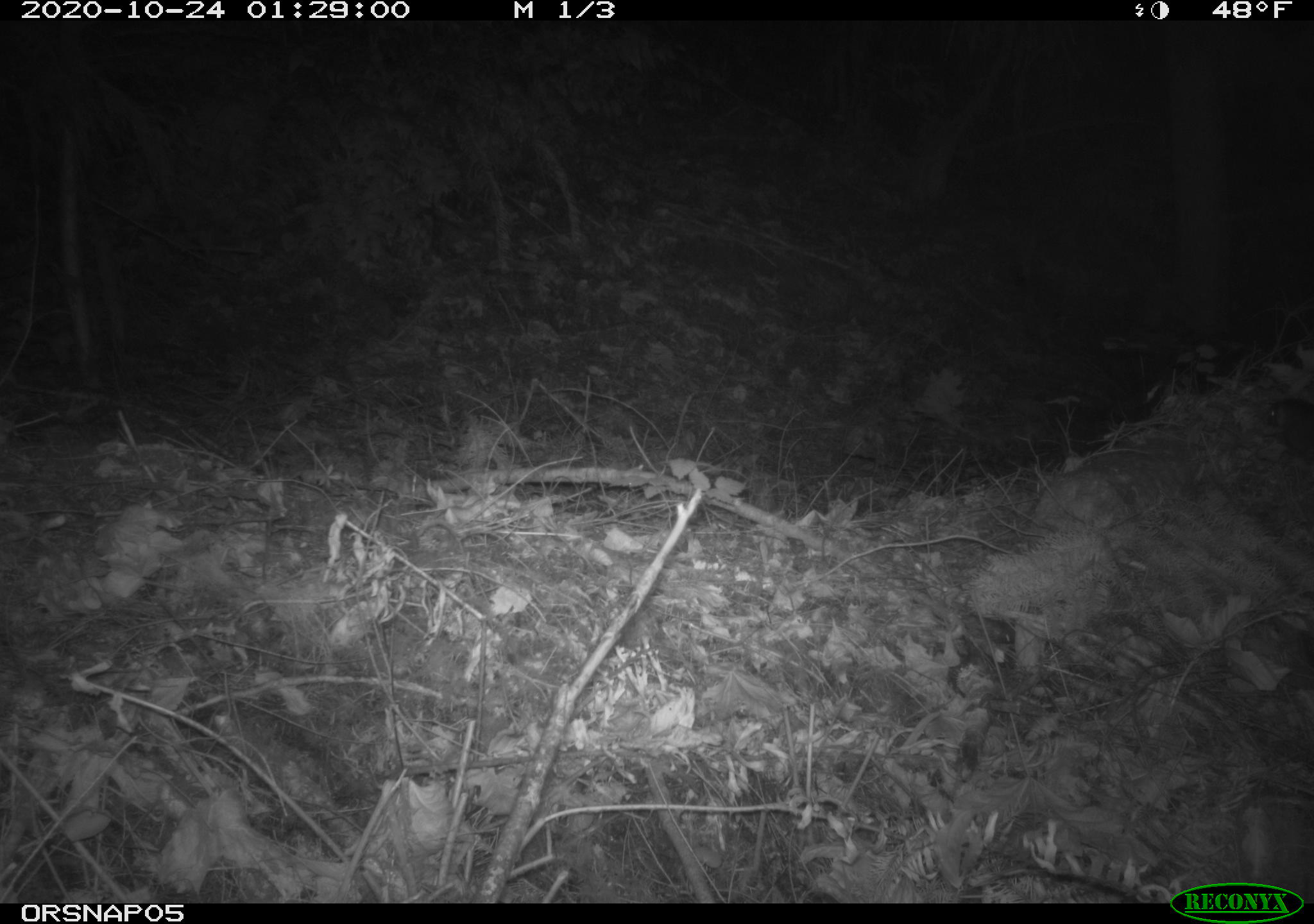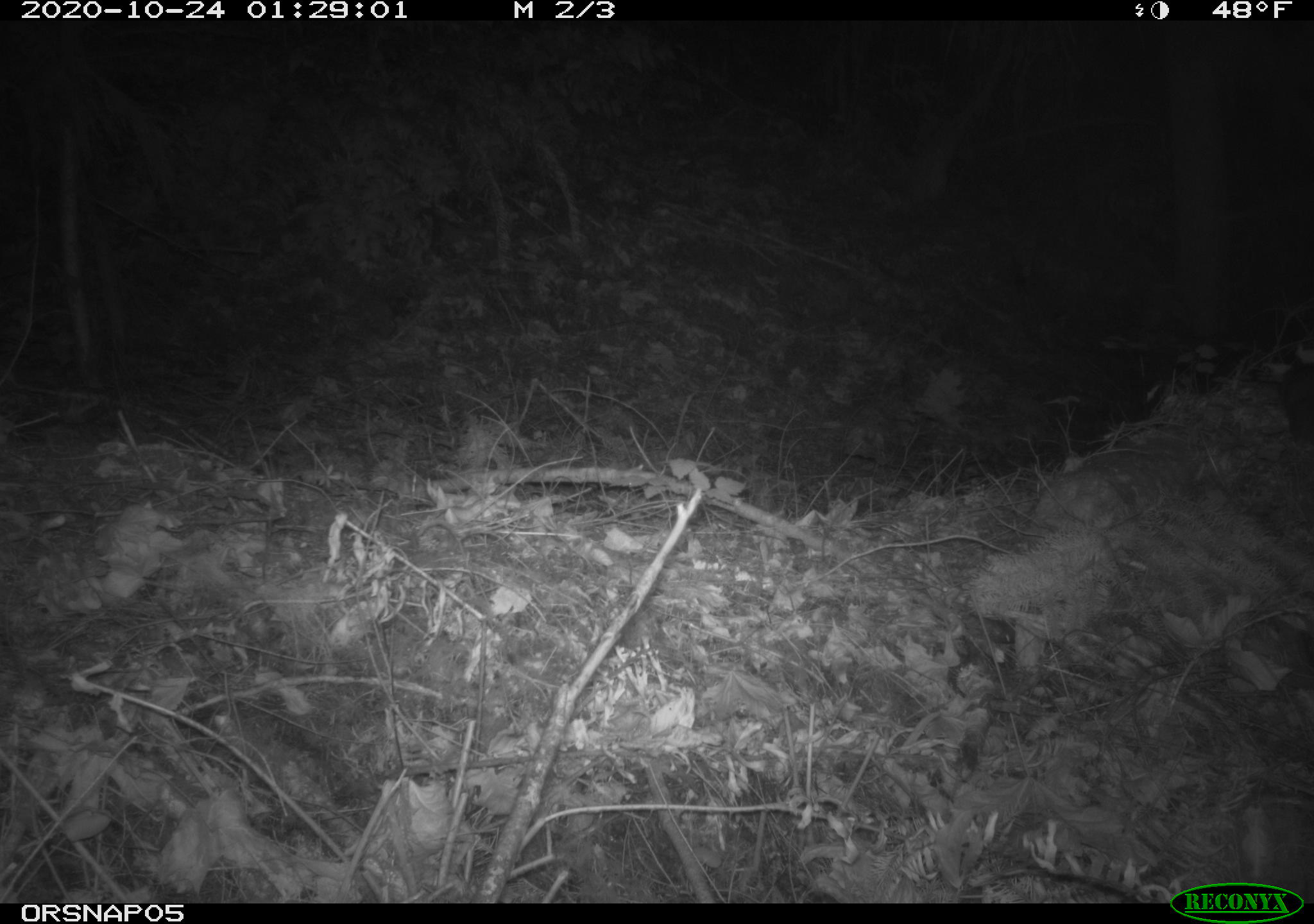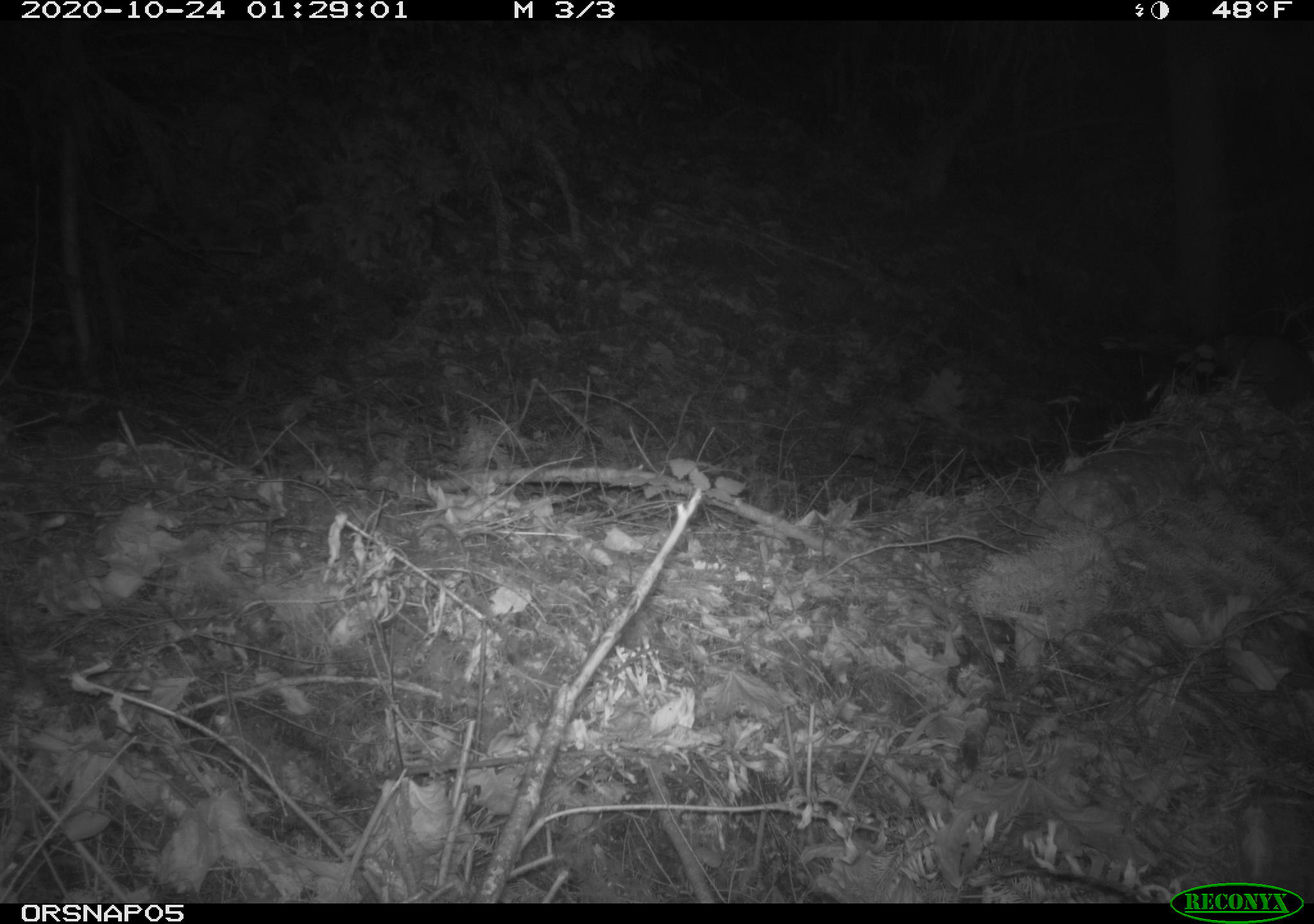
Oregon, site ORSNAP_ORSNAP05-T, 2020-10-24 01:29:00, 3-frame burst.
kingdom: Animalia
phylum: Chordata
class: Mammalia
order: Rodentia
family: Aplodontiidae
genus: Aplodontia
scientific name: Aplodontia rufa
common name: mountain beaver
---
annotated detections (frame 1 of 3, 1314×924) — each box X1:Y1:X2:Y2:
mountain beaver: 1263:395:1309:465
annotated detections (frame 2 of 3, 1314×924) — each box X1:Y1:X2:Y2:
mountain beaver: 1268:356:1309:447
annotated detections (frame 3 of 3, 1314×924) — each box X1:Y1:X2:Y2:
mountain beaver: 1208:331:1309:426